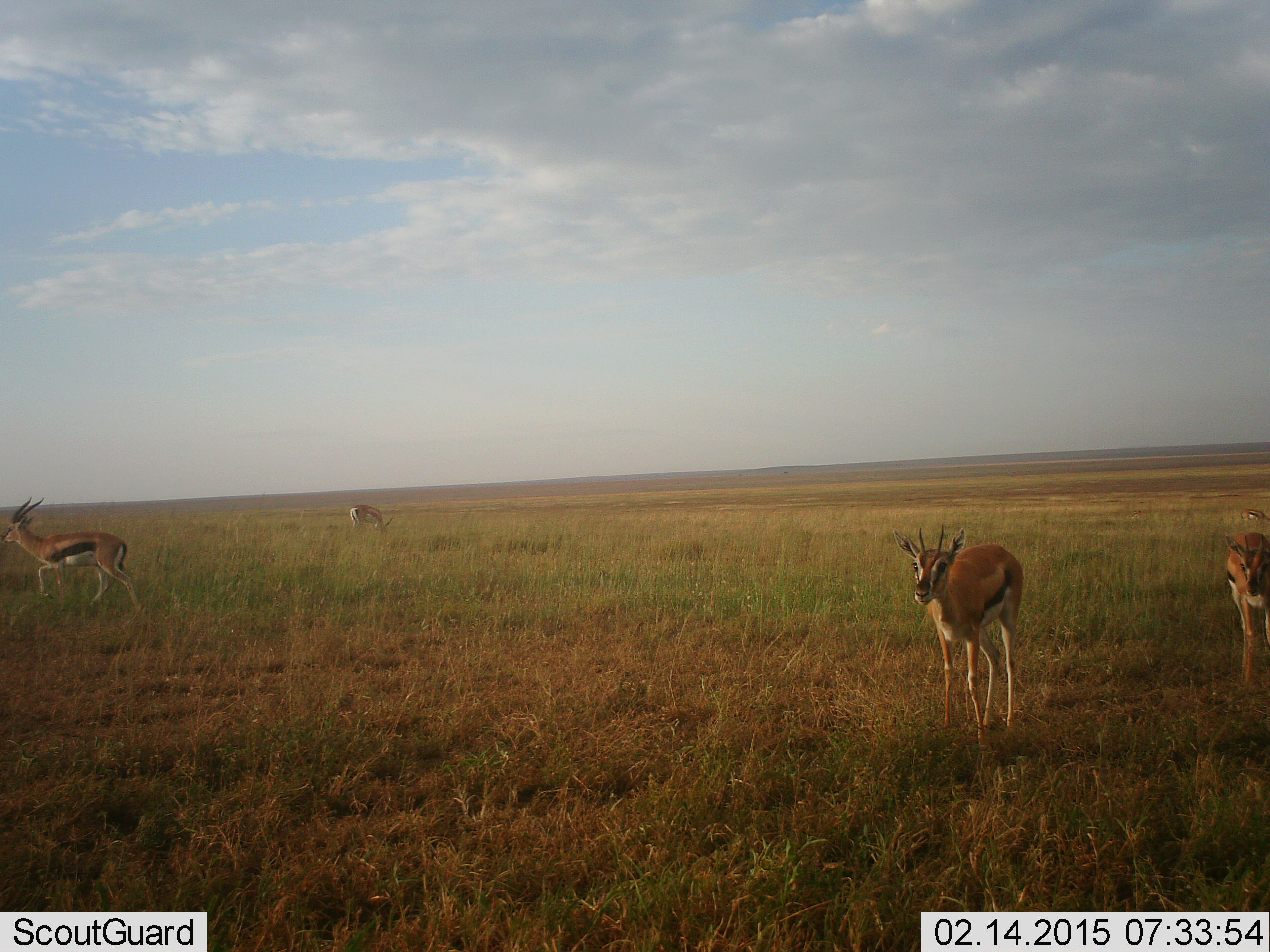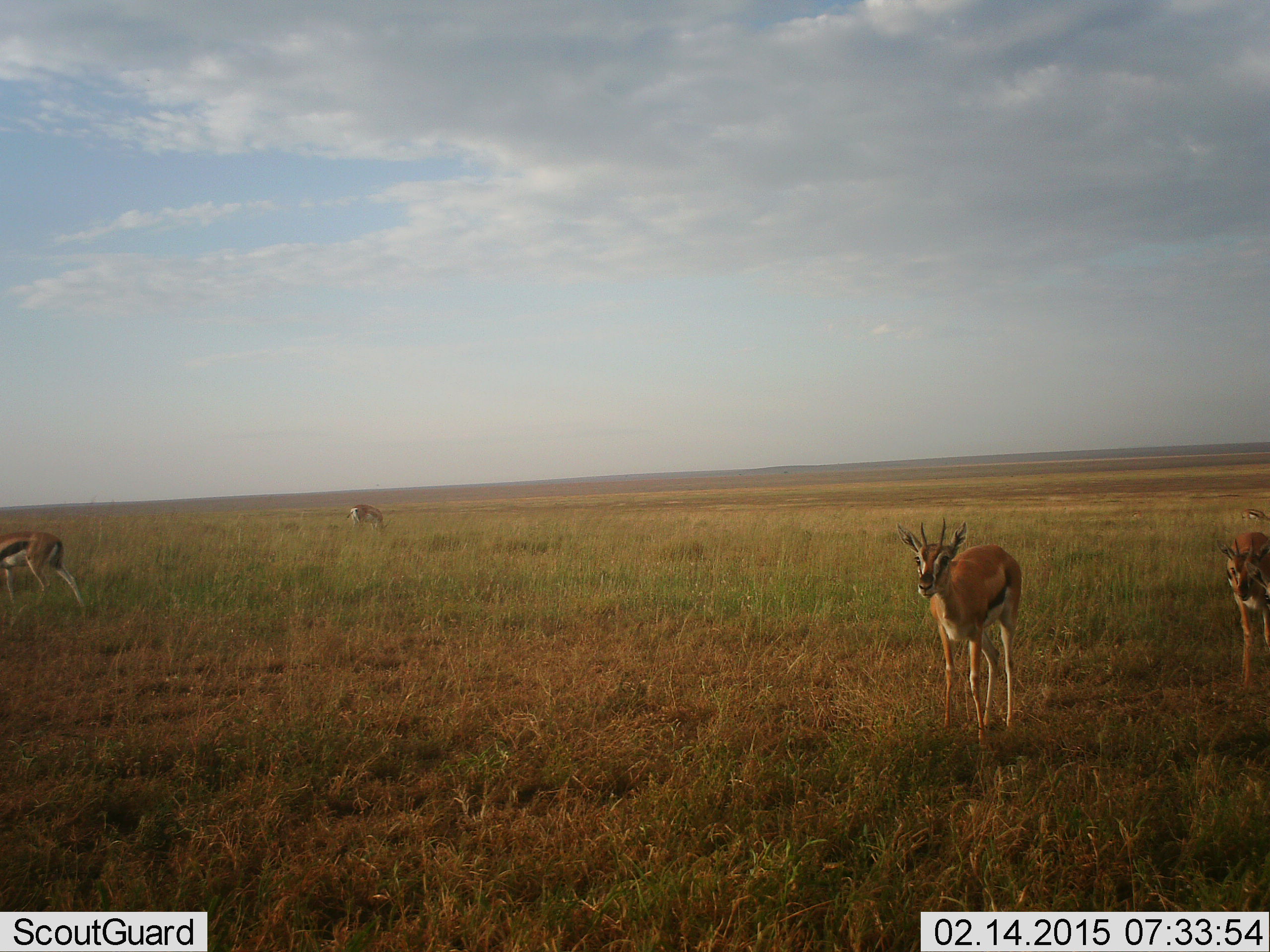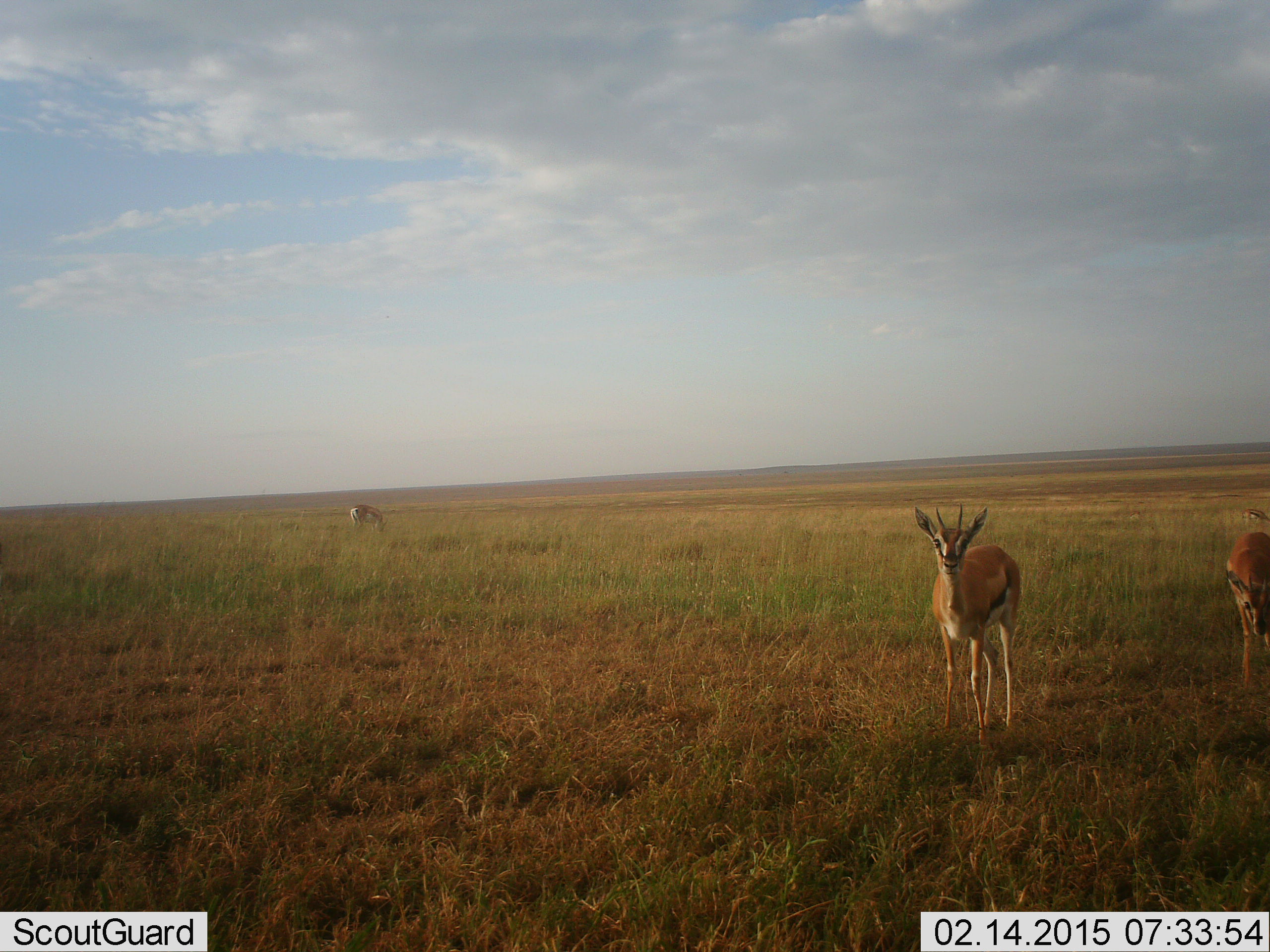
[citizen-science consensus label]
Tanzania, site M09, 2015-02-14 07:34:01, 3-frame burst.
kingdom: Animalia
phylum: Chordata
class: Mammalia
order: Artiodactyla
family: Bovidae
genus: Eudorcas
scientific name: Eudorcas thomsonii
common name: thomson's gazelle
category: gazellethomsons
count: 4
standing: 92%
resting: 8%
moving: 67%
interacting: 0%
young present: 0%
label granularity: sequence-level